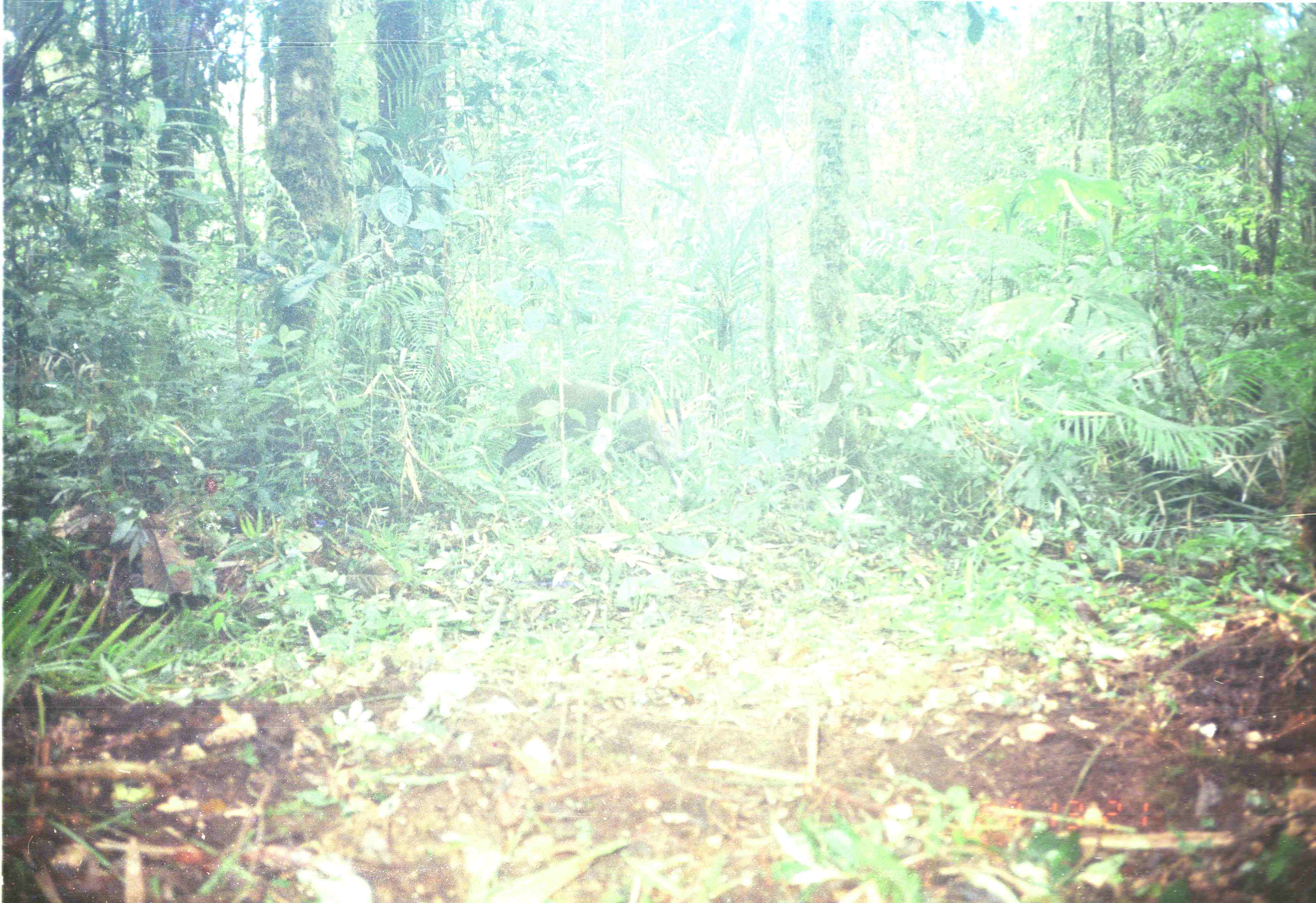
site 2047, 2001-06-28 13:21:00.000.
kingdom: Animalia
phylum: Chordata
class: Mammalia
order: Artiodactyla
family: Cervidae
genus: Muntiacus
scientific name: Muntiacus muntjak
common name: southern red muntjac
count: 1